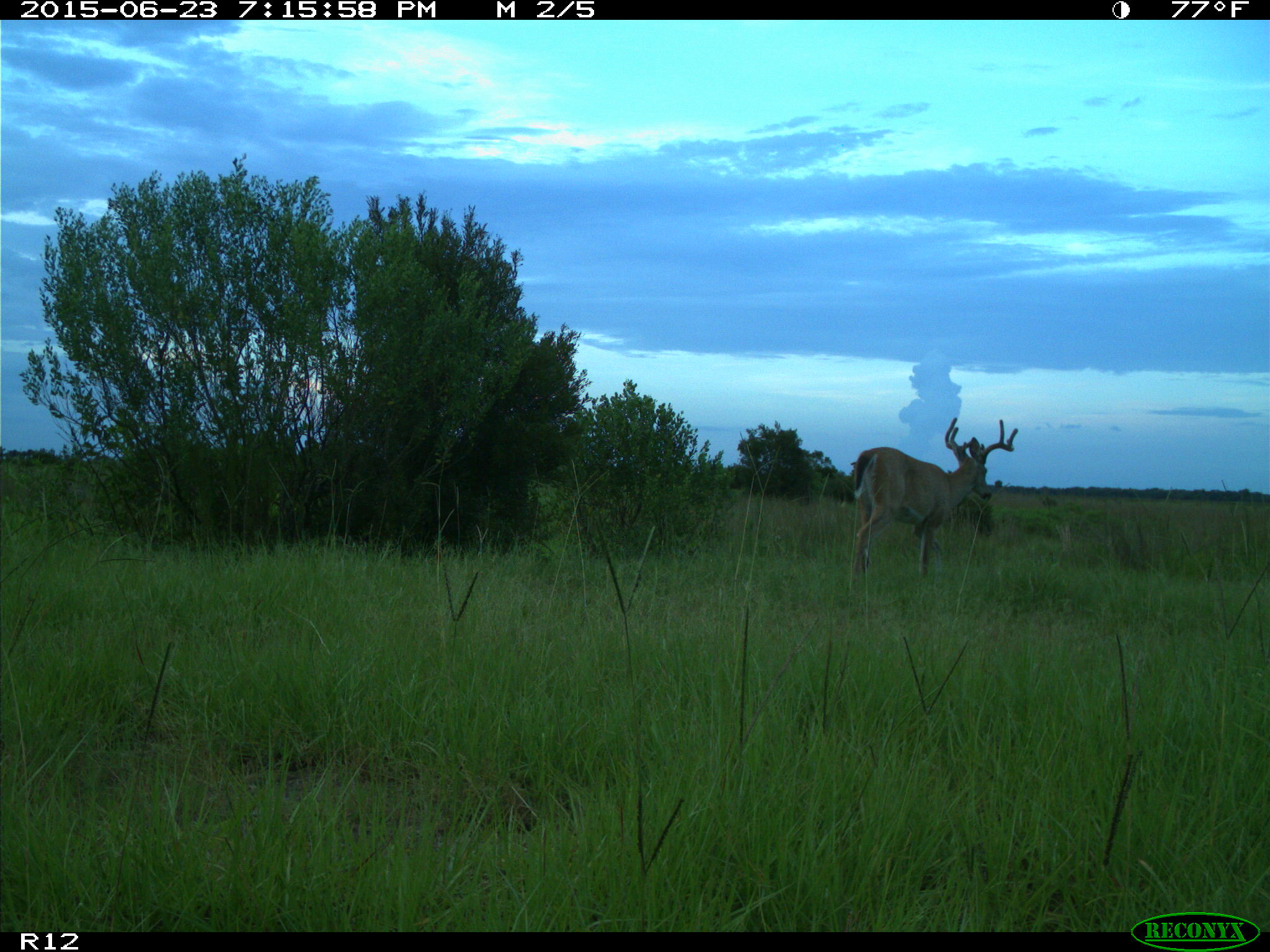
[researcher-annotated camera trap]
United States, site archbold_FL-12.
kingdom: Animalia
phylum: Chordata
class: Mammalia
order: Artiodactyla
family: Cervidae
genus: Odocoileus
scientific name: Odocoileus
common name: deer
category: unidentified deer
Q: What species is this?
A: Unidentified deer (deer) (Odocoileus).